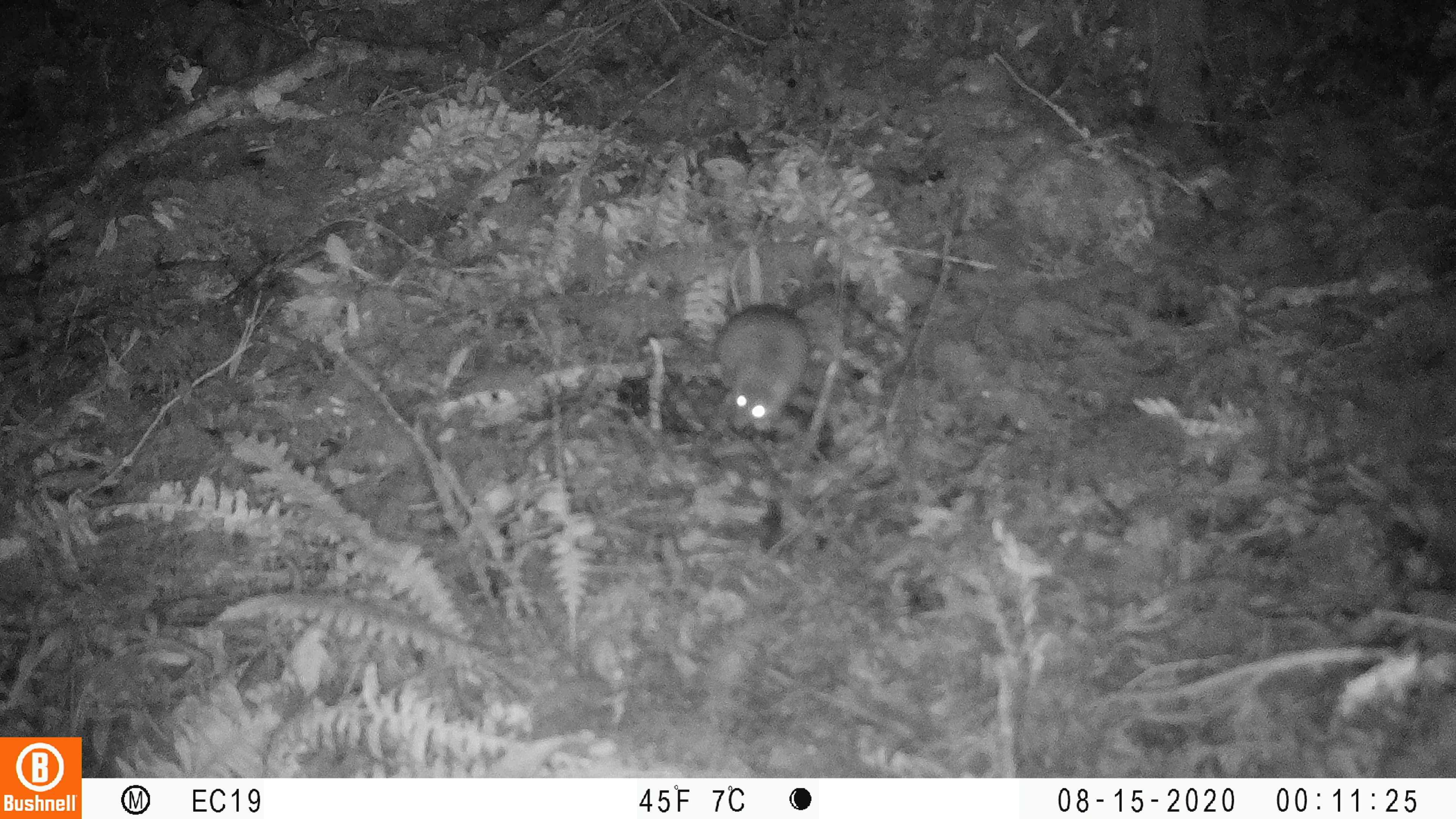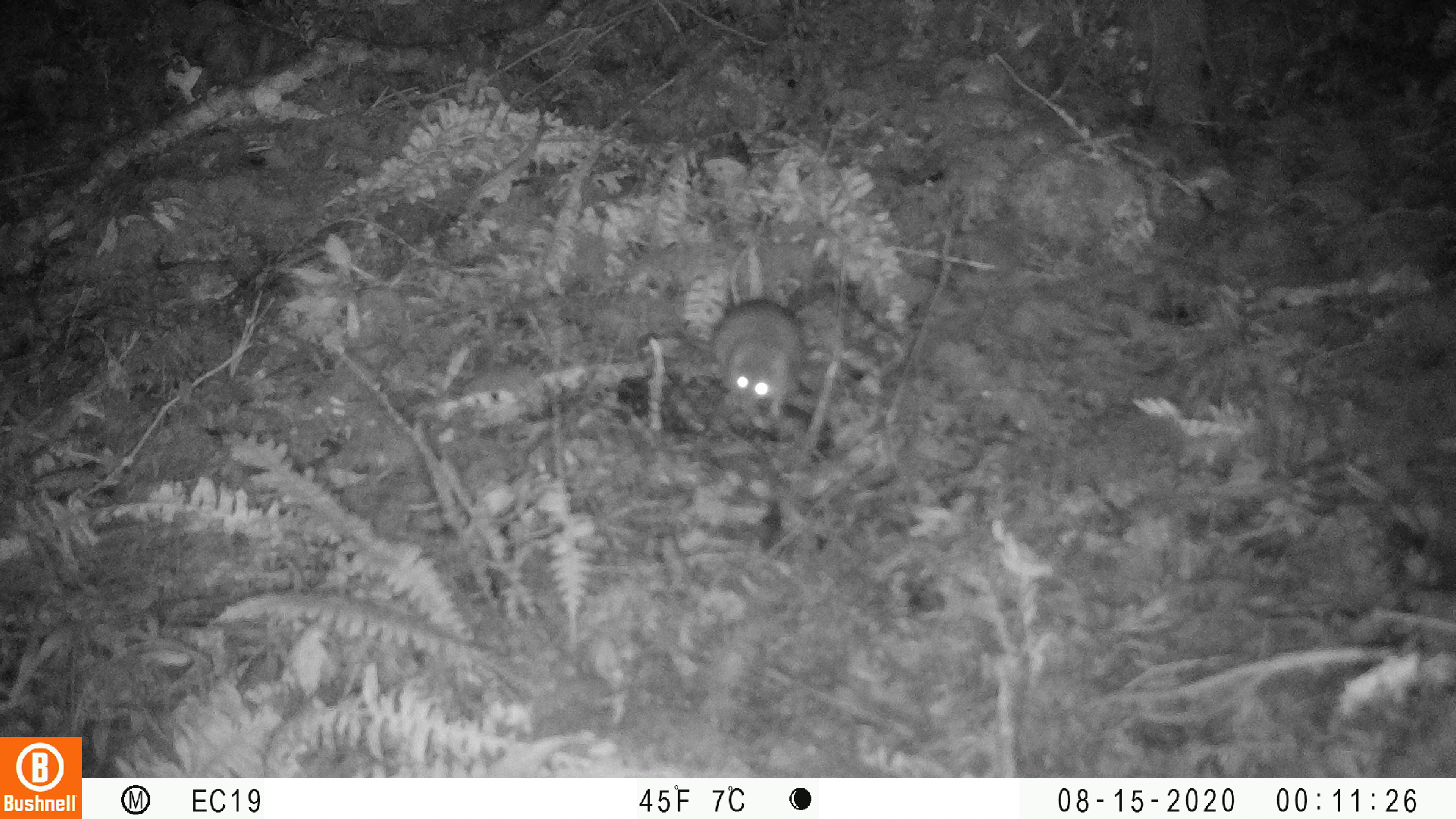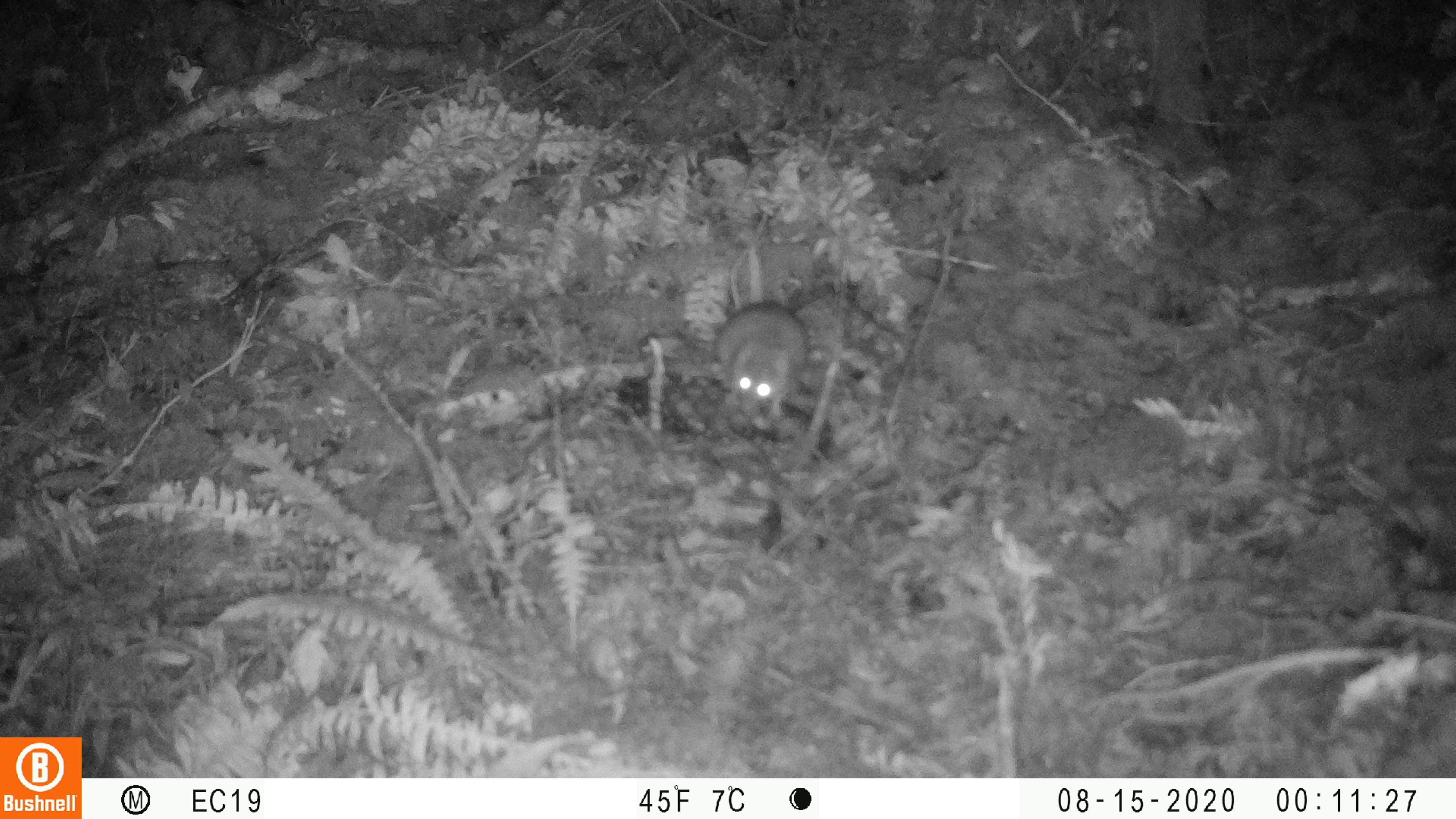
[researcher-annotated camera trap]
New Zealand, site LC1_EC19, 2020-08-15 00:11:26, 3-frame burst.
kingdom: Animalia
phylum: Chordata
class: Mammalia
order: Rodentia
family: Muridae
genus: Rattus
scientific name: Rattus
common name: rat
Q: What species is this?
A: Rat (Rattus).